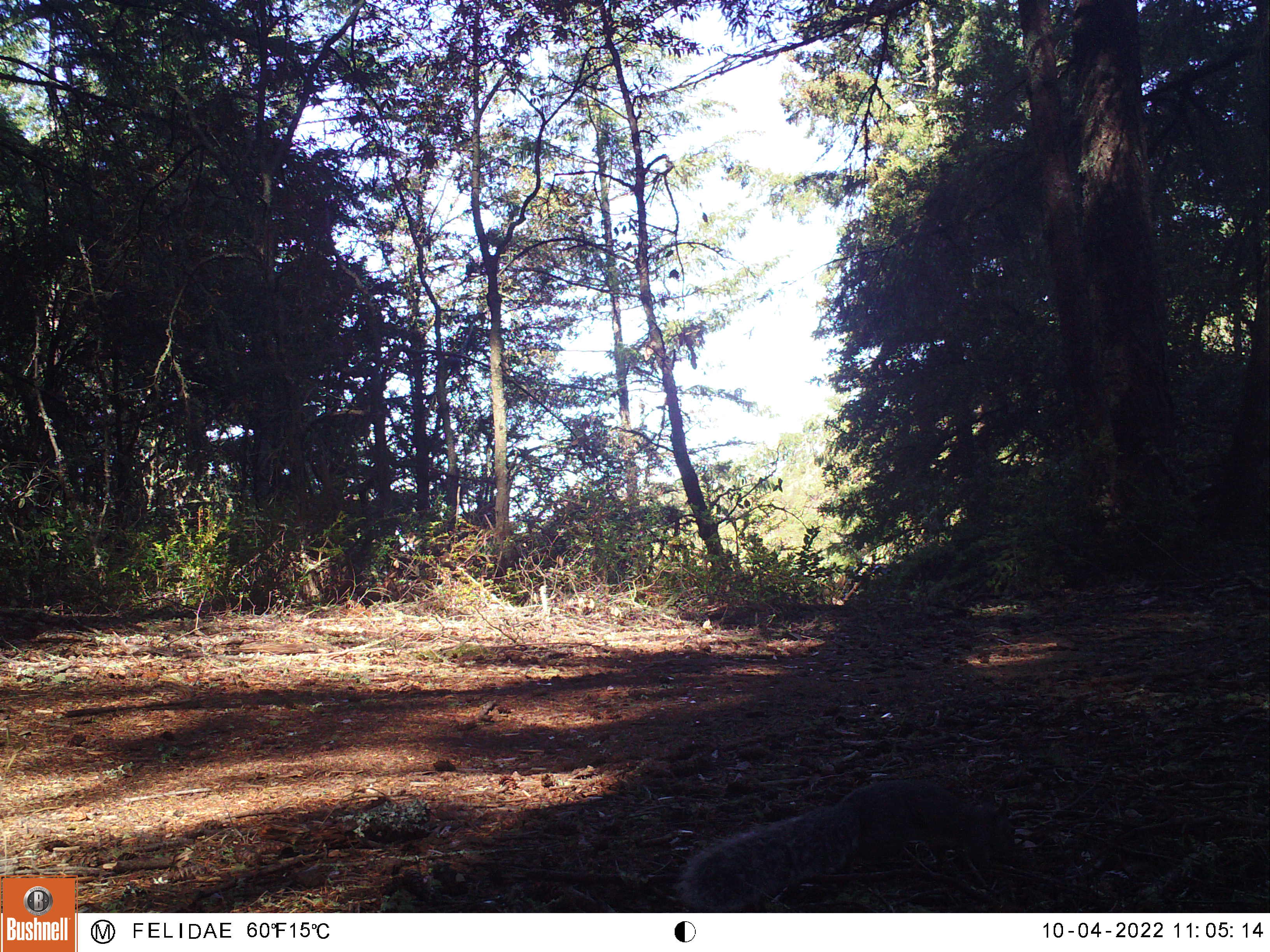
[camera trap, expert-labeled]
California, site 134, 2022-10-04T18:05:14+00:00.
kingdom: Animalia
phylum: Chordata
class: Mammalia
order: Rodentia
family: Sciuridae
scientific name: Sciuridae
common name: squirrel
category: unknown squirrel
Unknown squirrel (squirrel) (Sciuridae).